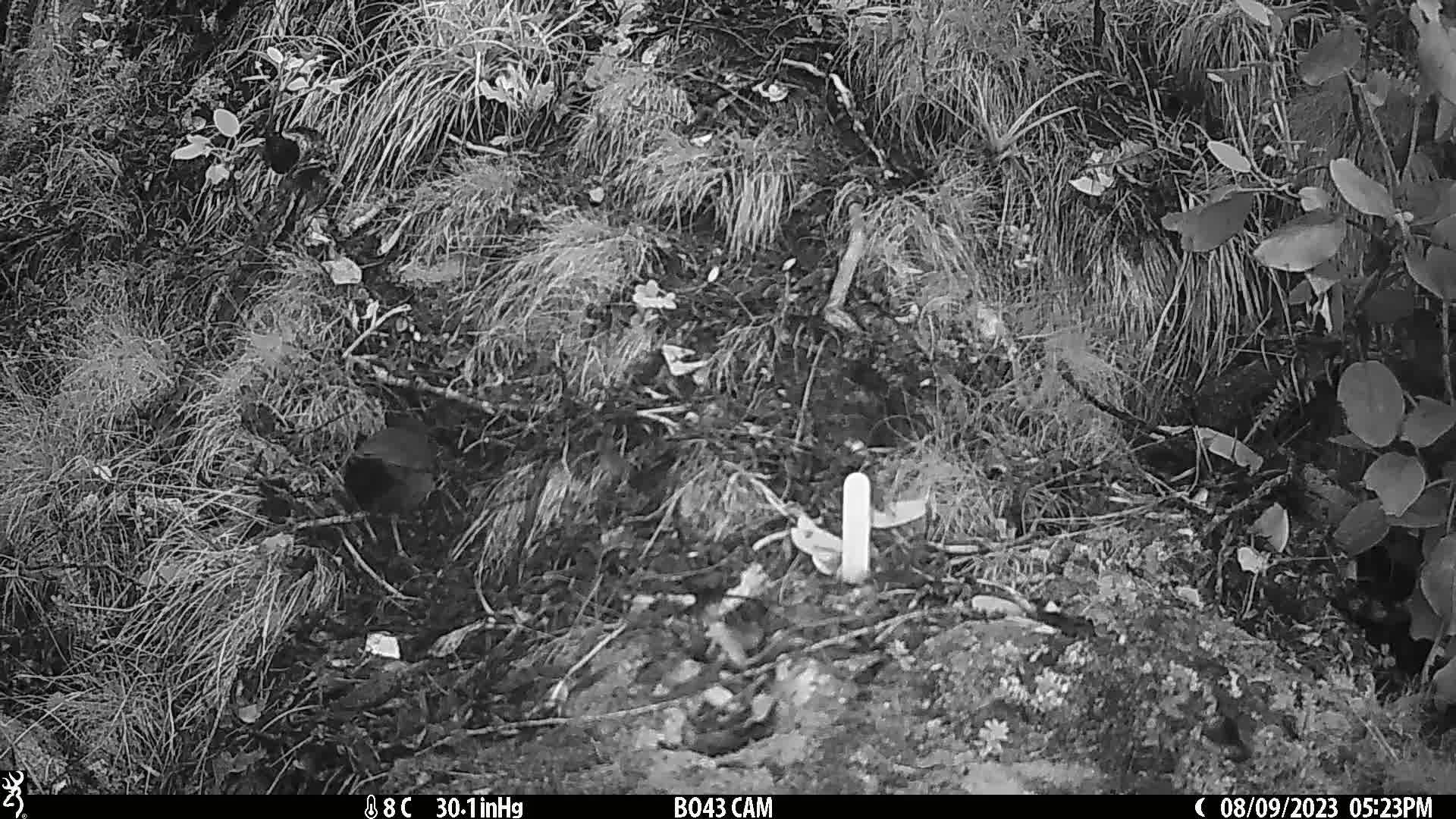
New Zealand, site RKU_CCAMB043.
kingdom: Animalia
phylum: Chordata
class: Aves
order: Passeriformes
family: Turdidae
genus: Turdus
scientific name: Turdus merula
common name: eurasian blackbird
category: blackbird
Blackbird (eurasian blackbird) (Turdus merula).